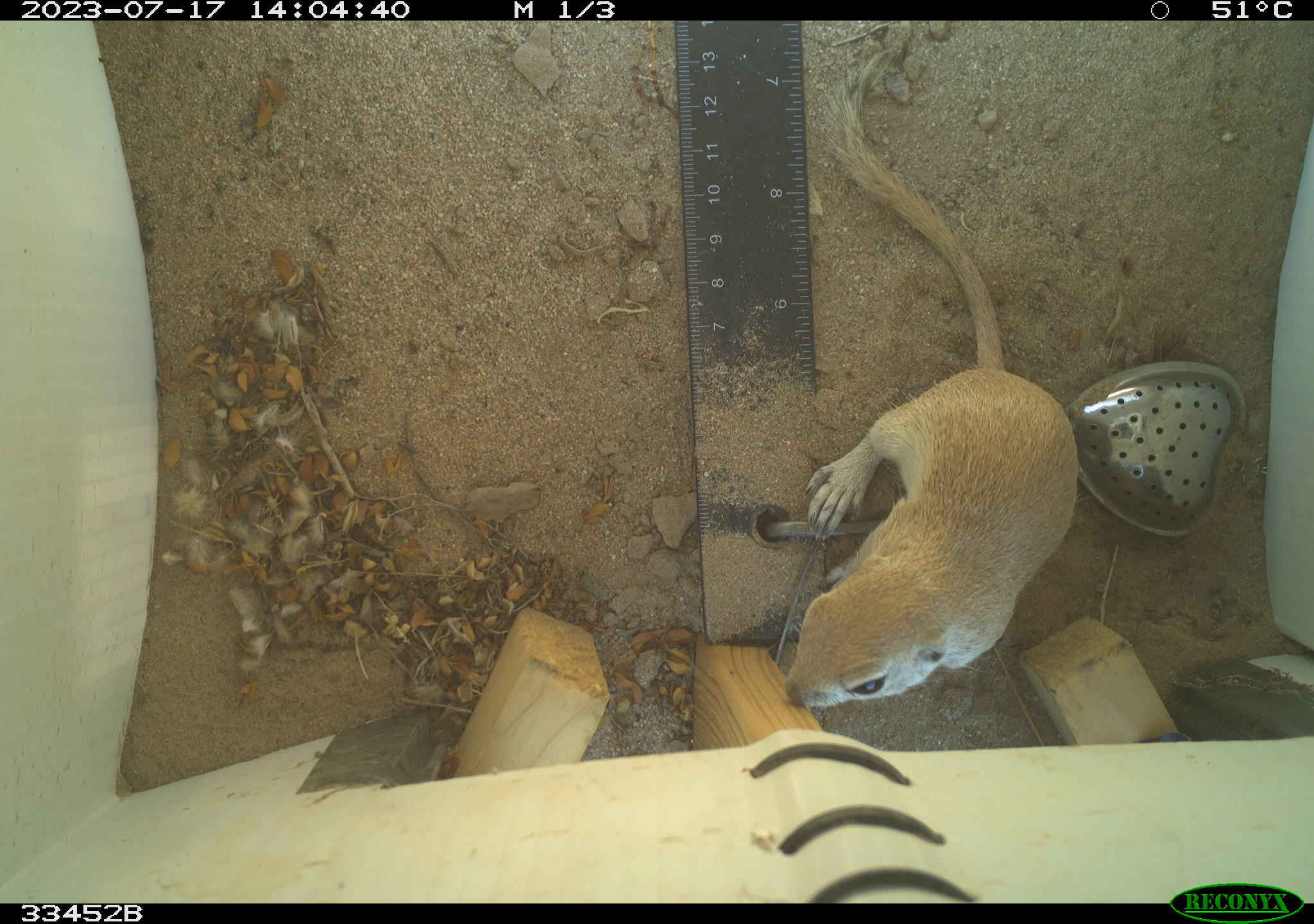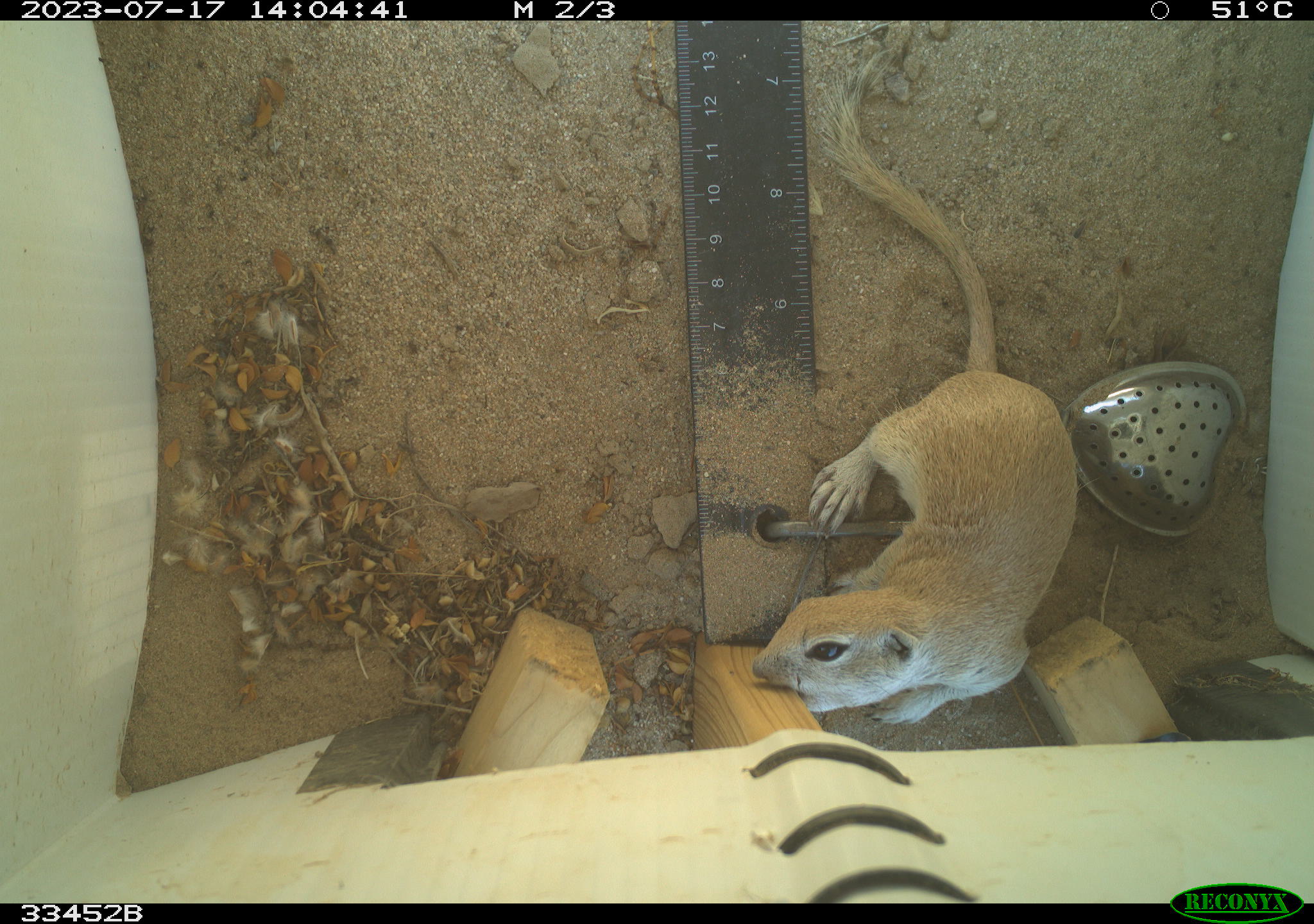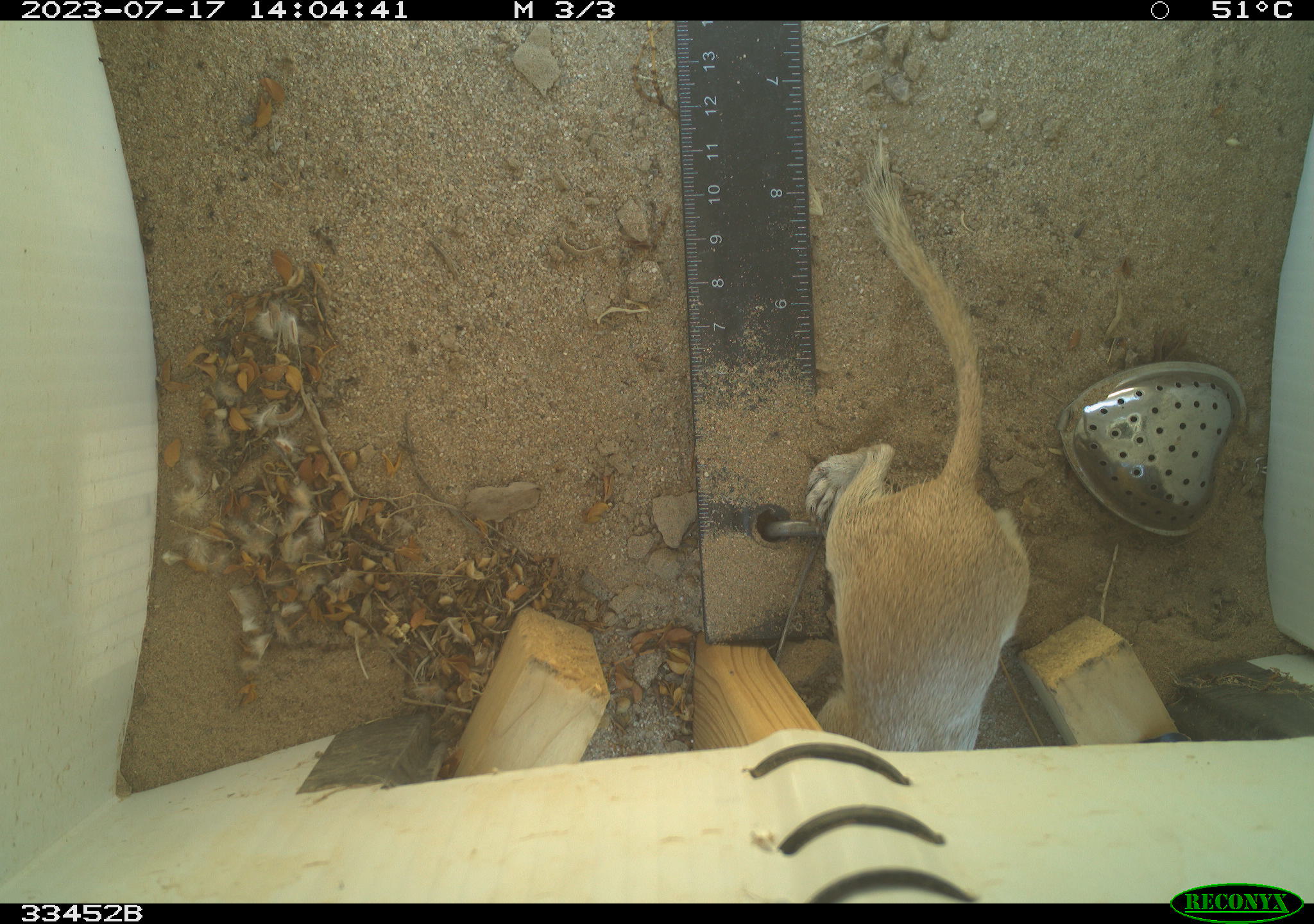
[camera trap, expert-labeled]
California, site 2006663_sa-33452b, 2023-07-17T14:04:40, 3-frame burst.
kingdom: Animalia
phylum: Chordata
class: Mammalia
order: Rodentia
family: Sciuridae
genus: Xerospermophilus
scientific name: Xerospermophilus tereticaudus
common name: round-tailed ground squirrel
Round-tailed ground squirrel (Xerospermophilus tereticaudus).